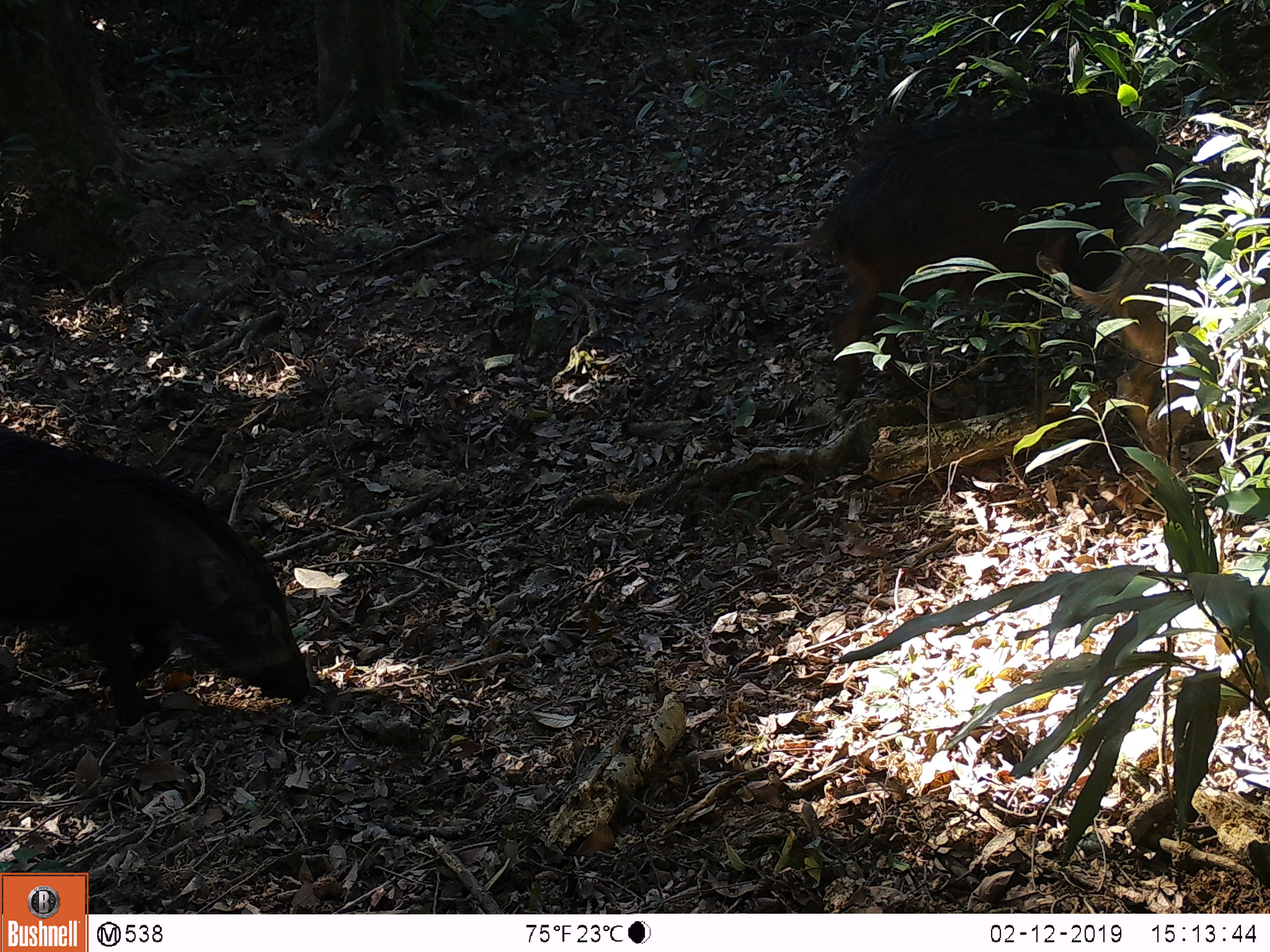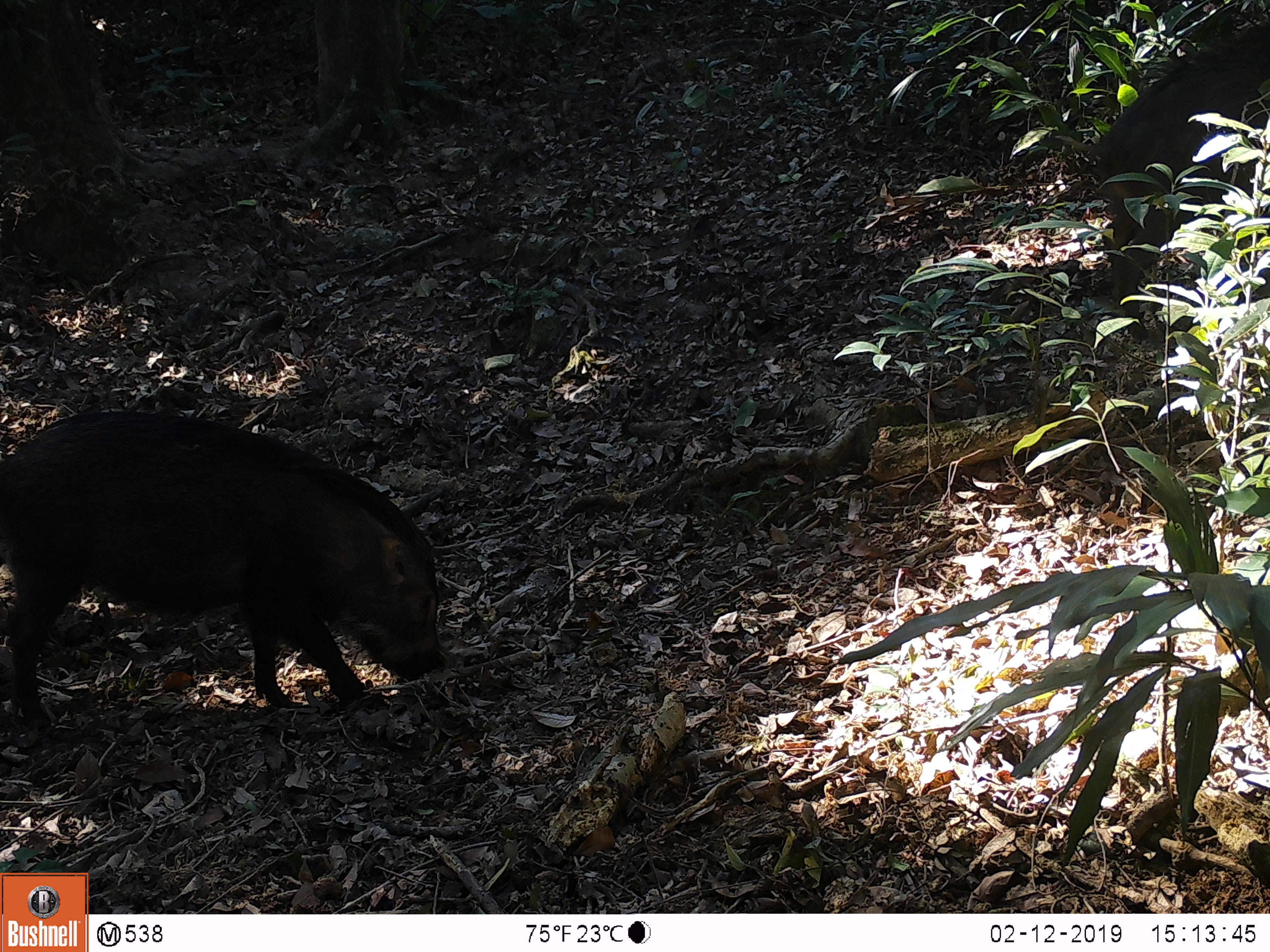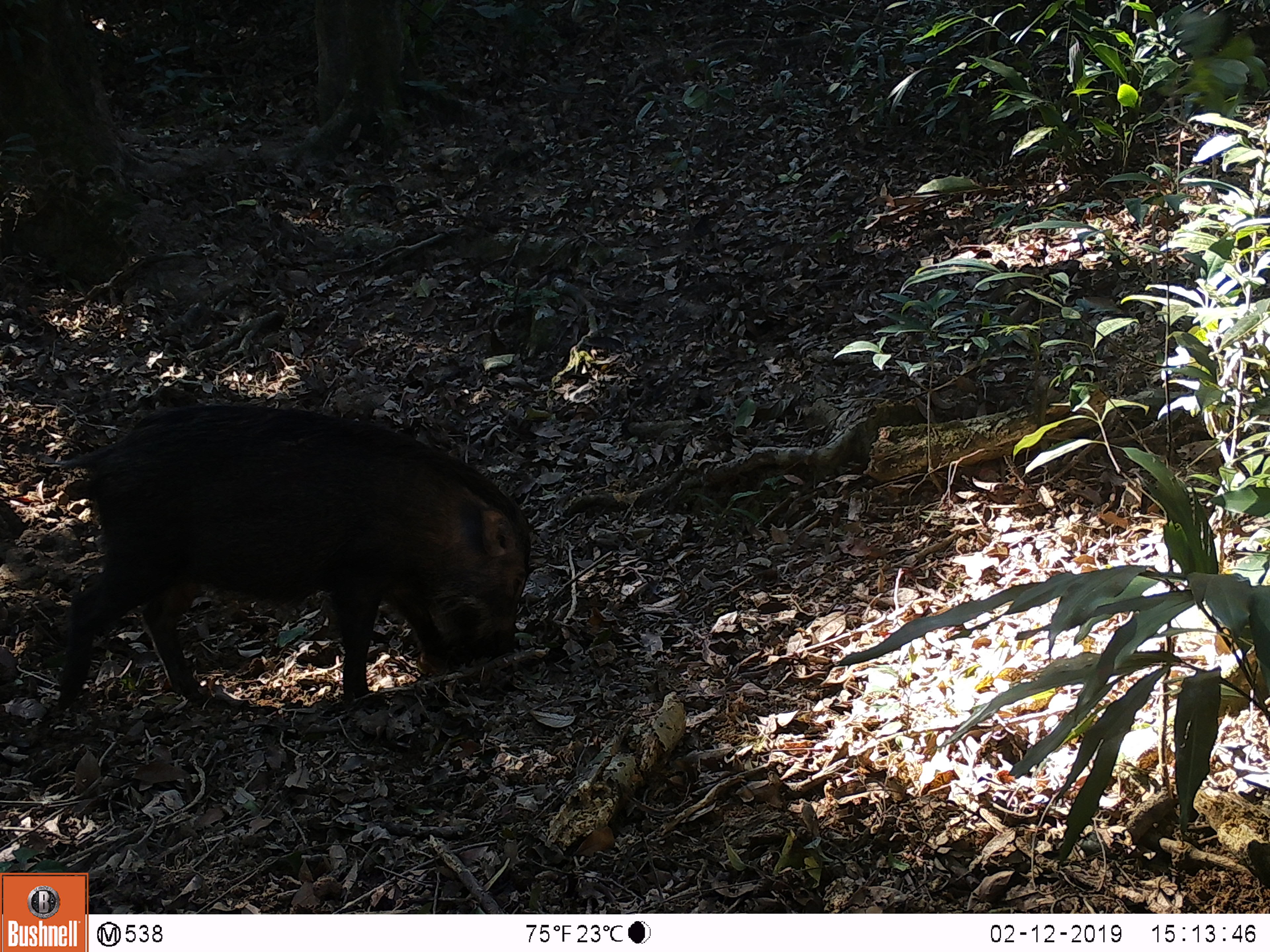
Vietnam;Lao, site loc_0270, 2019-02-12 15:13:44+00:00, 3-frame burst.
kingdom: Animalia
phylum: Chordata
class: Mammalia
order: Artiodactyla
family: Suidae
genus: Sus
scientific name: Sus scrofa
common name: eurasian wild pig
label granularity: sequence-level